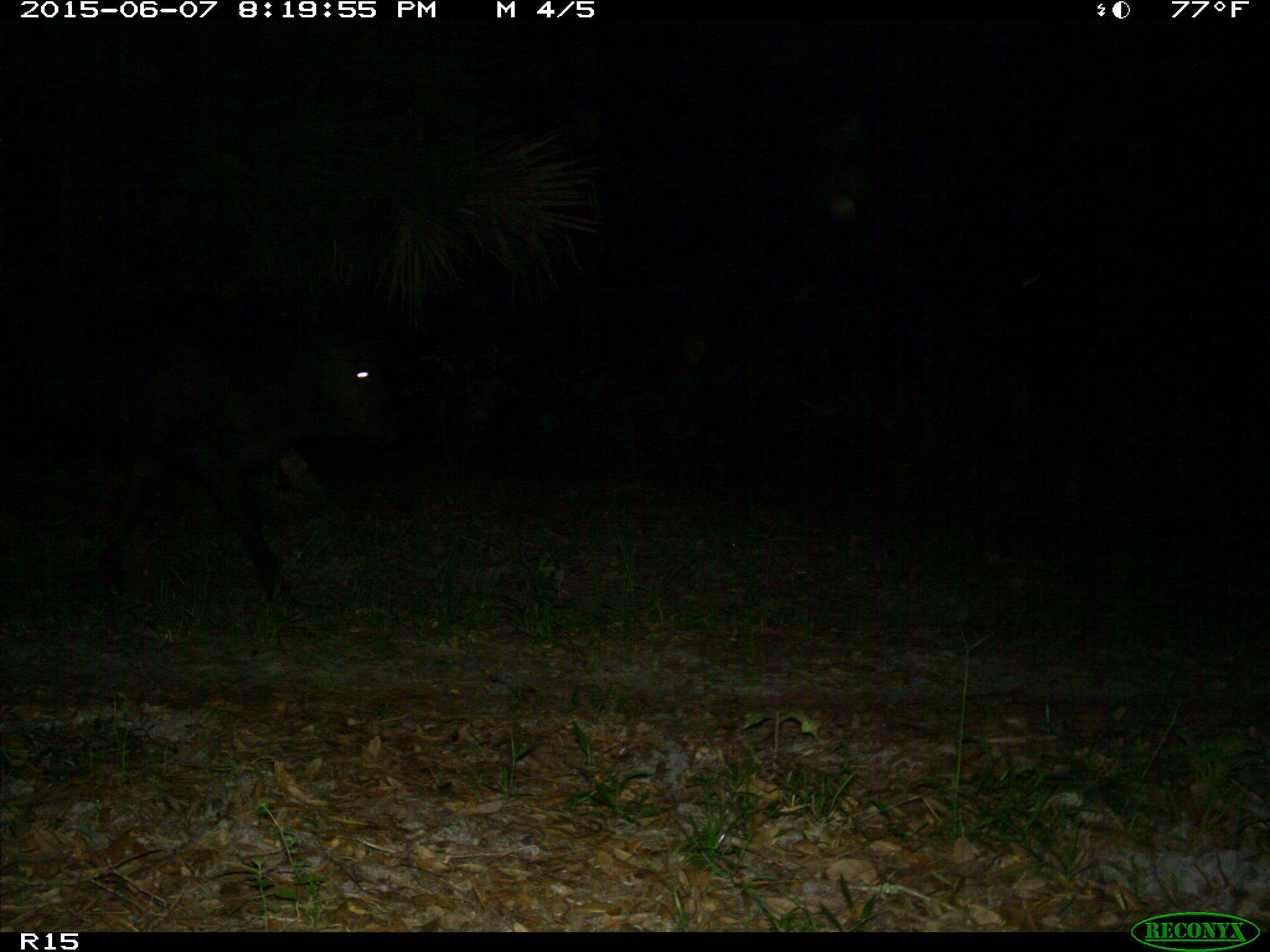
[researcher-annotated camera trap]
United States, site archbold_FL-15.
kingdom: Animalia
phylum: Chordata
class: Mammalia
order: Artiodactyla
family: Bovidae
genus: Bos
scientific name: Bos taurus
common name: domestic cow